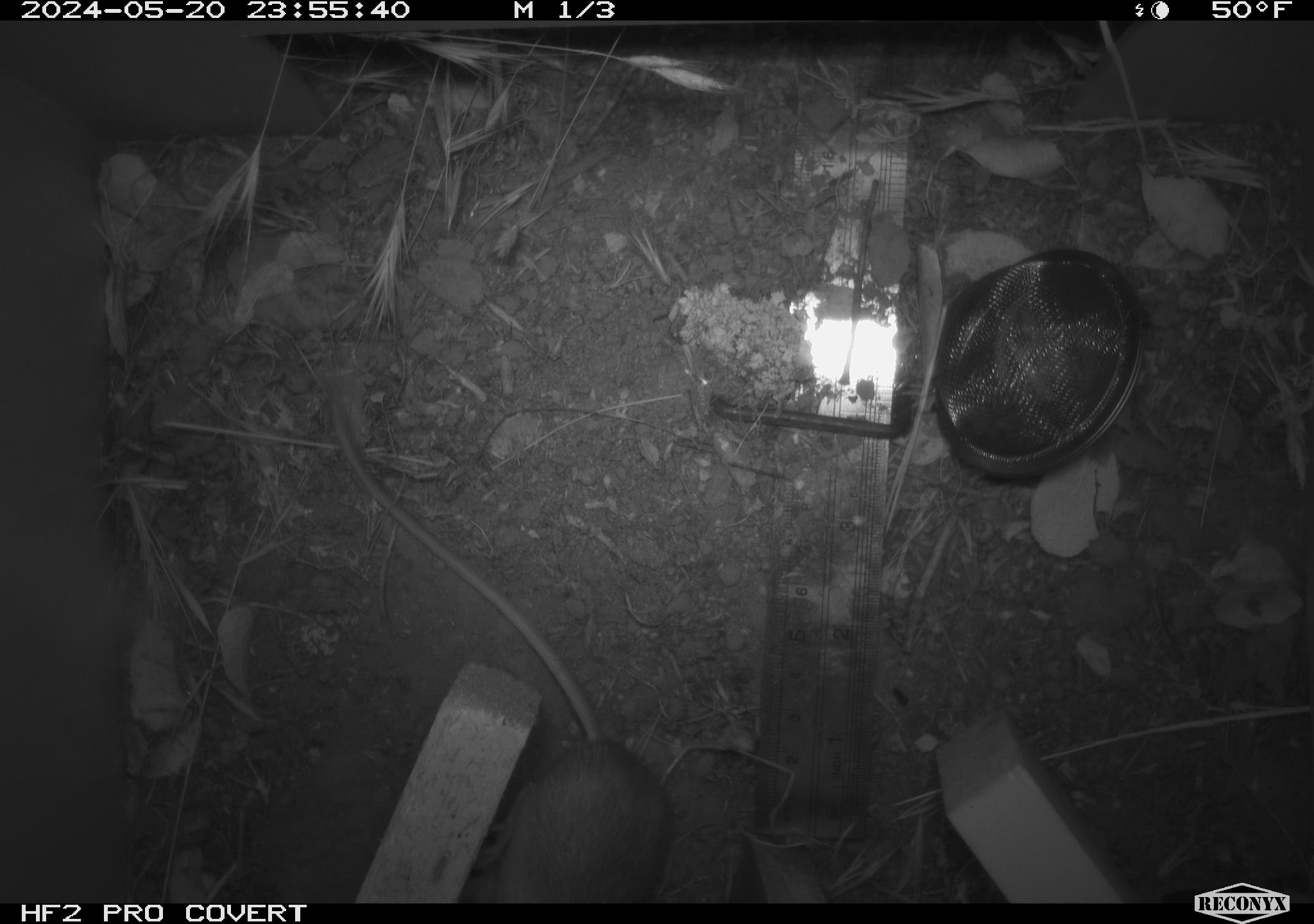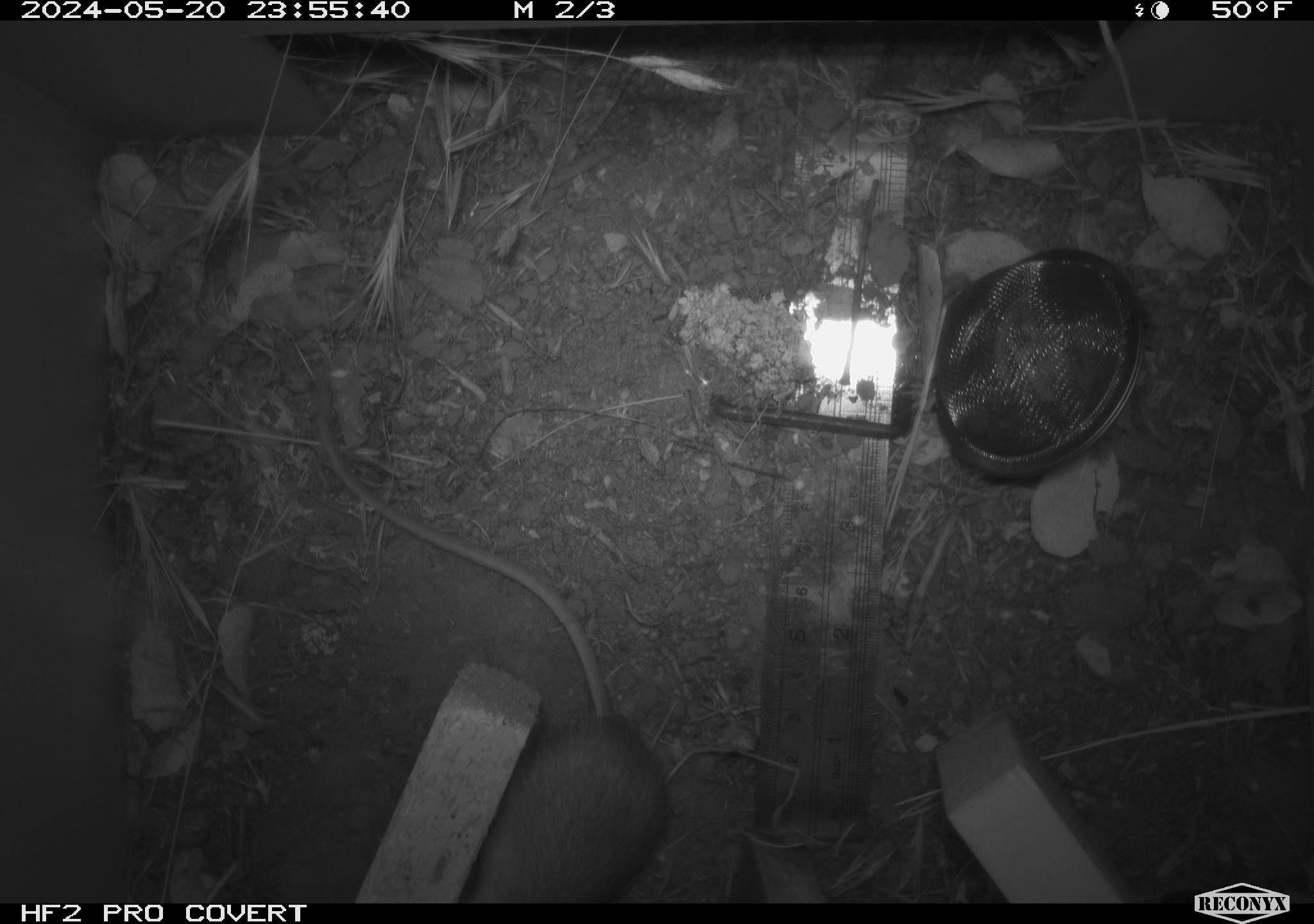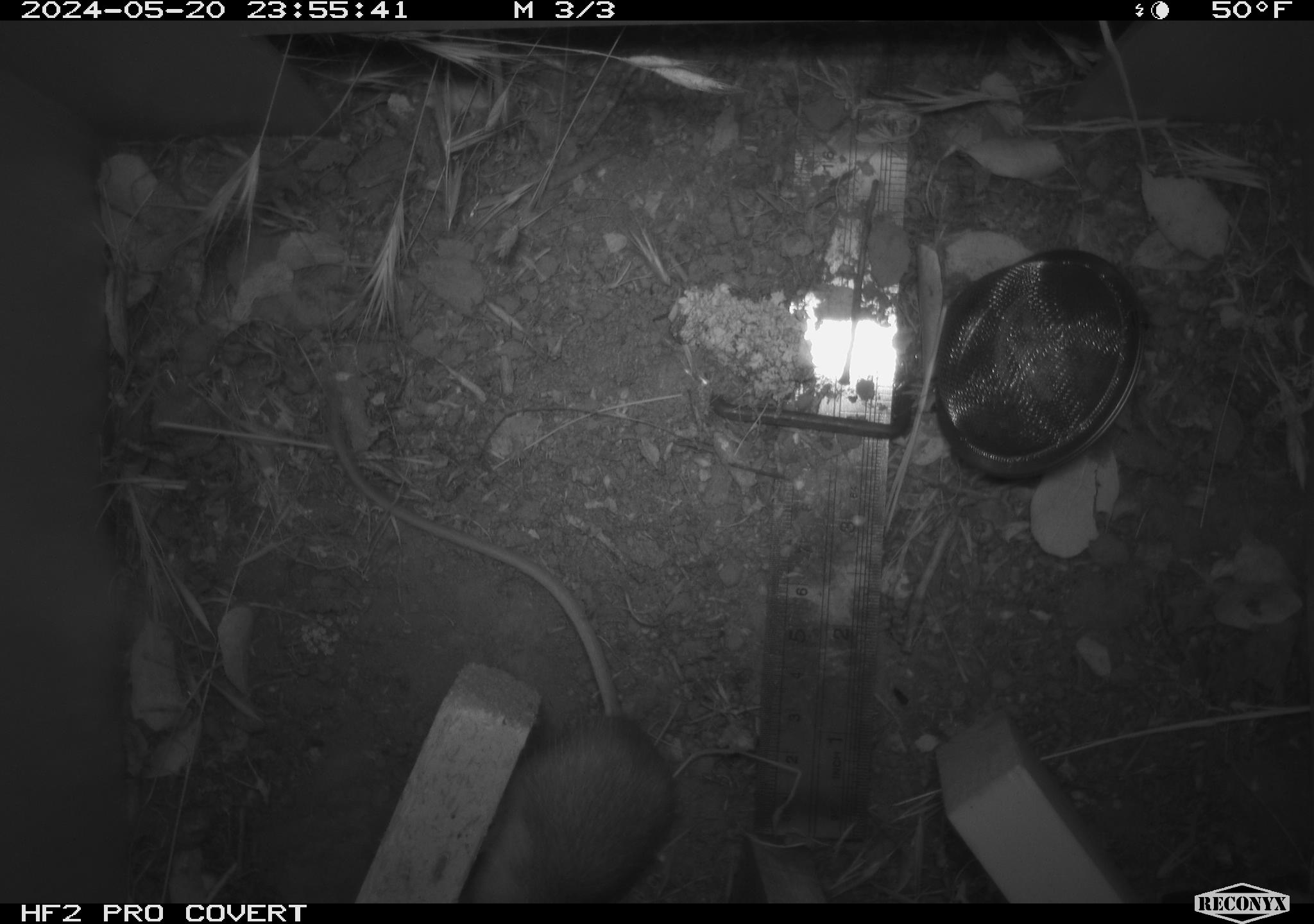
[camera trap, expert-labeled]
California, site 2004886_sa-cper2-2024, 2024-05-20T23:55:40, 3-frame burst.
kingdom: Animalia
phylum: Chordata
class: Mammalia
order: Rodentia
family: Heteromyidae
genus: Dipodomys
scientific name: Dipodomys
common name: kangaroo rats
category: dipodomys species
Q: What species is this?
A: Dipodomys species (kangaroo rats) (Dipodomys).